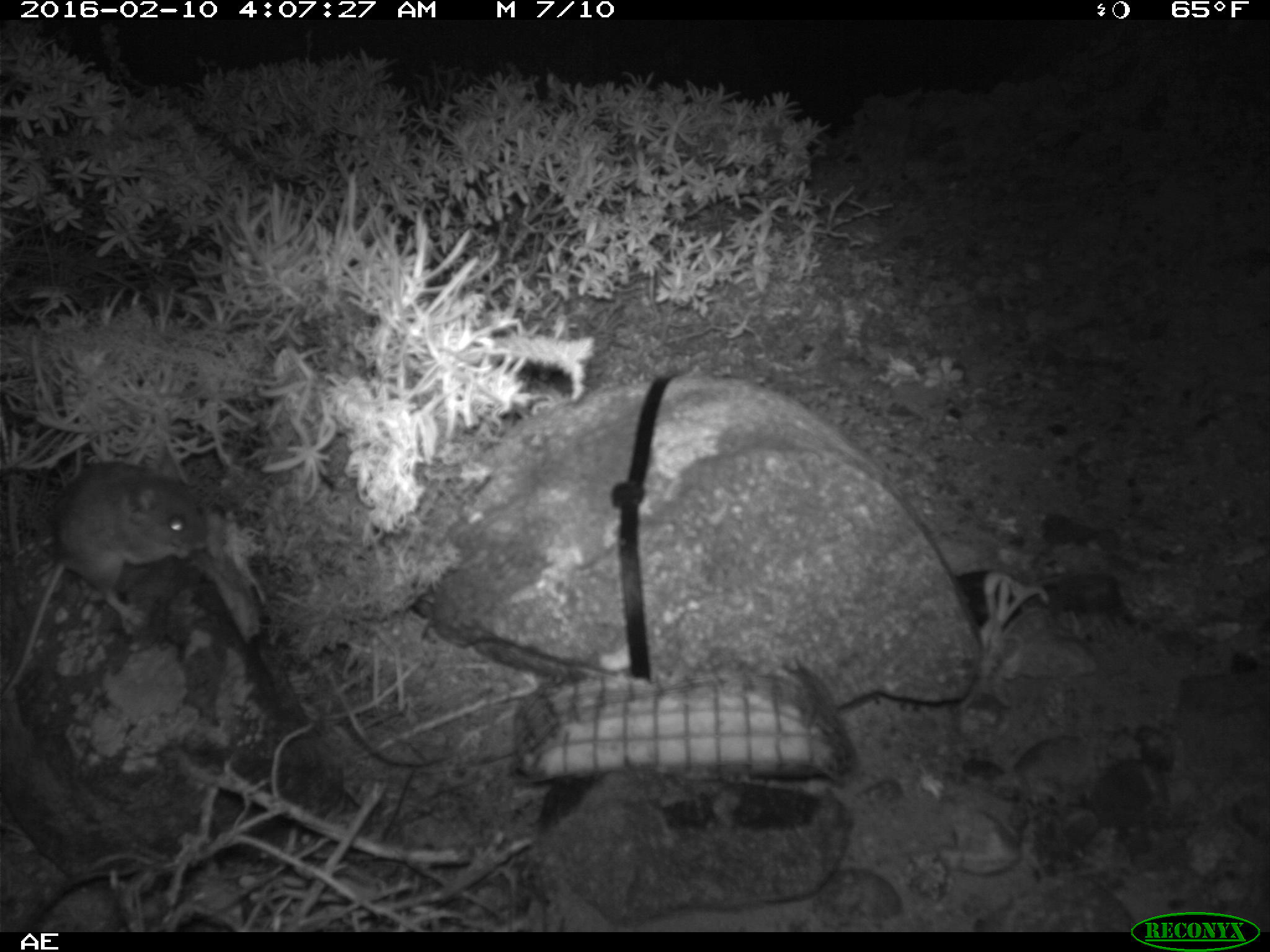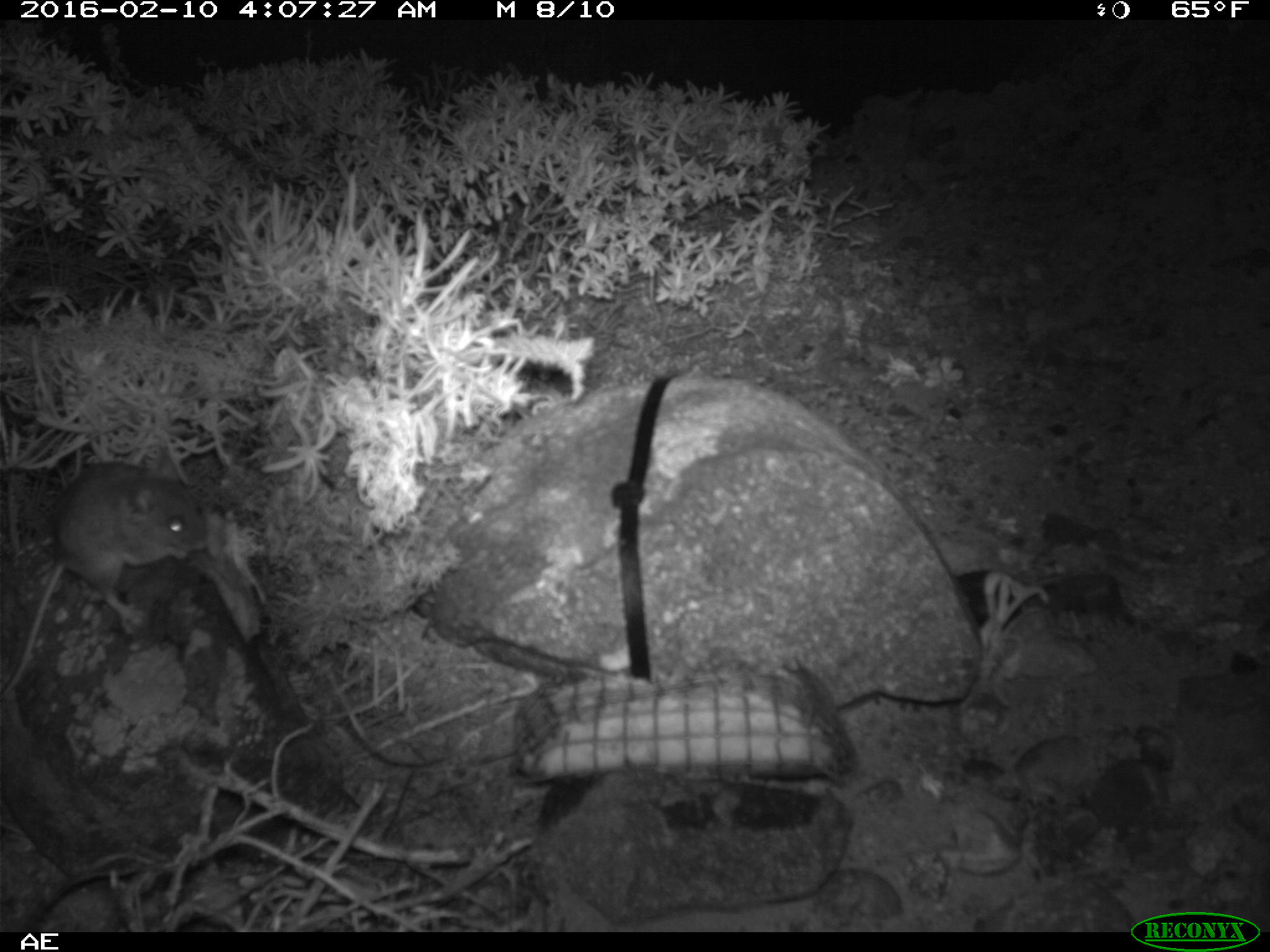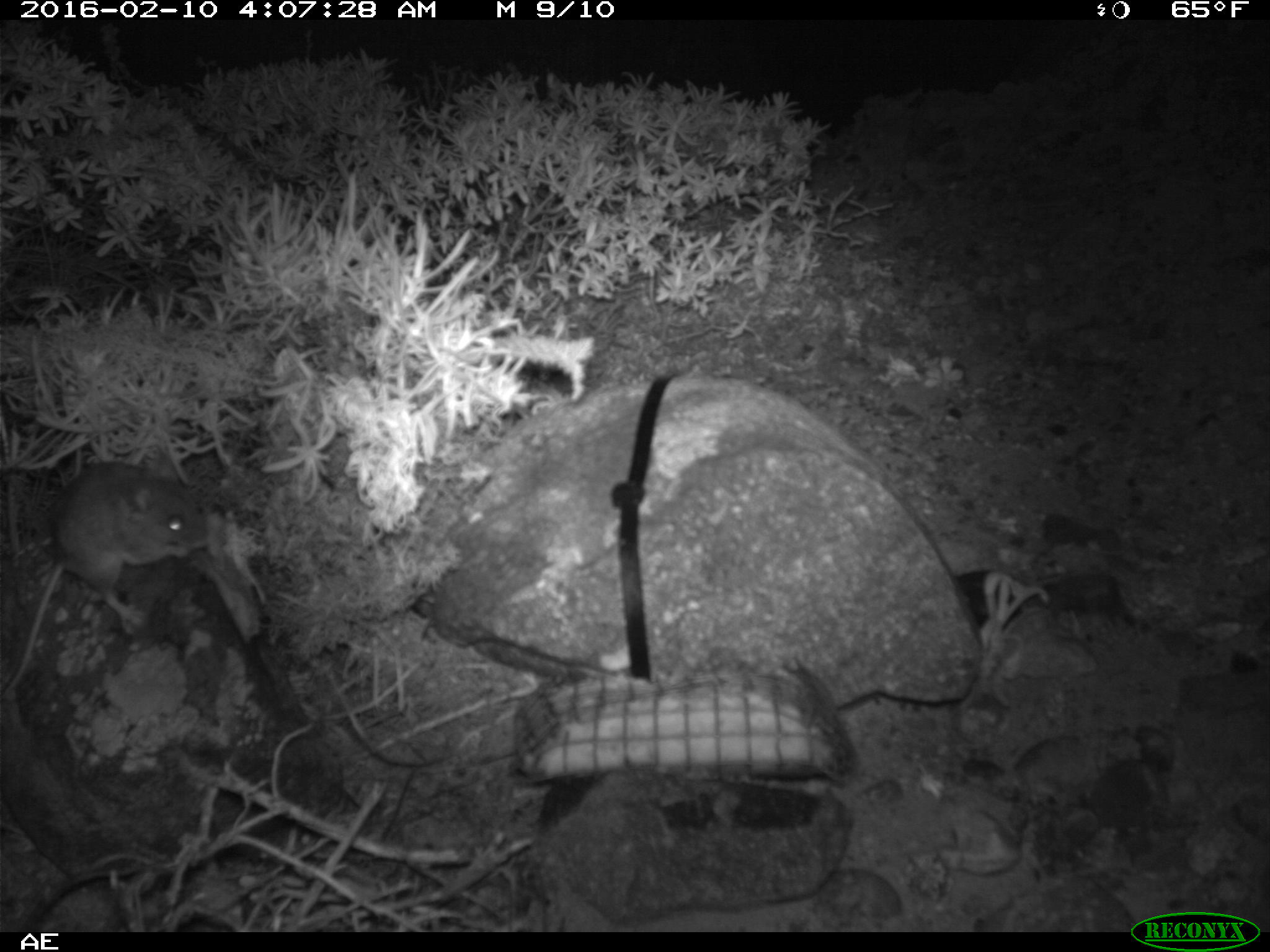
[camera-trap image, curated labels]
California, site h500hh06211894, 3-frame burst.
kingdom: Animalia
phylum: Chordata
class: Mammalia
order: Rodentia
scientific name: Rodentia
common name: rodent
Rodent (Rodentia).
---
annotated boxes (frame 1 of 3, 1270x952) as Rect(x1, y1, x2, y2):
rodent: Rect(2, 463, 206, 702)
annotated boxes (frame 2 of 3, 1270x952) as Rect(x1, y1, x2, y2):
rodent: Rect(0, 465, 213, 707)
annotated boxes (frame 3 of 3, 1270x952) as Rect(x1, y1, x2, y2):
rodent: Rect(0, 459, 209, 701)